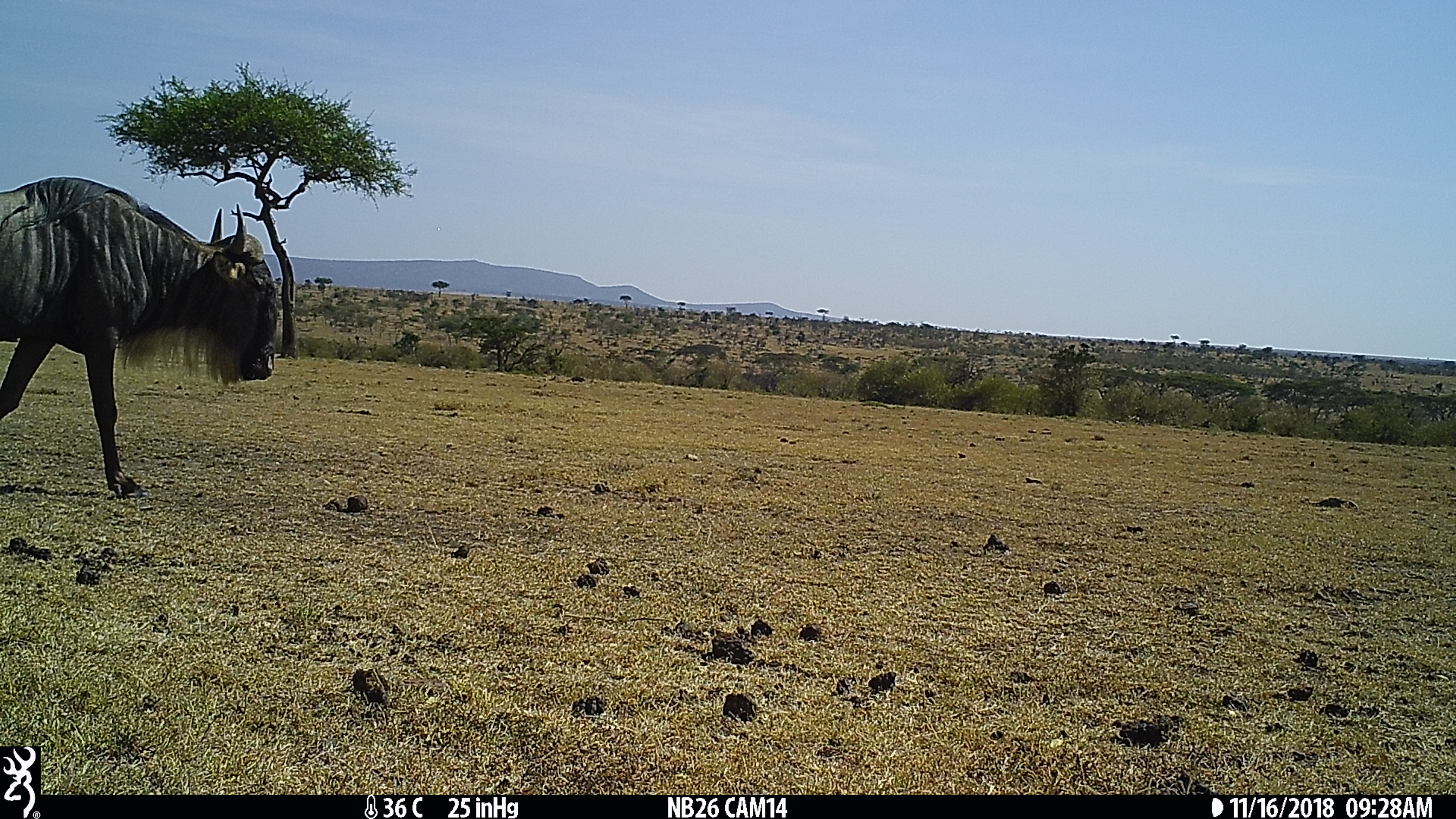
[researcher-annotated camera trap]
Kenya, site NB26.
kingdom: Animalia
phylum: Chordata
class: Mammalia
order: Artiodactyla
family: Bovidae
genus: Connochaetes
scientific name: Connochaetes taurinus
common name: blue wildebeest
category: wildebeest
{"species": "wildebeest (blue wildebeest) (Connochaetes taurinus)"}